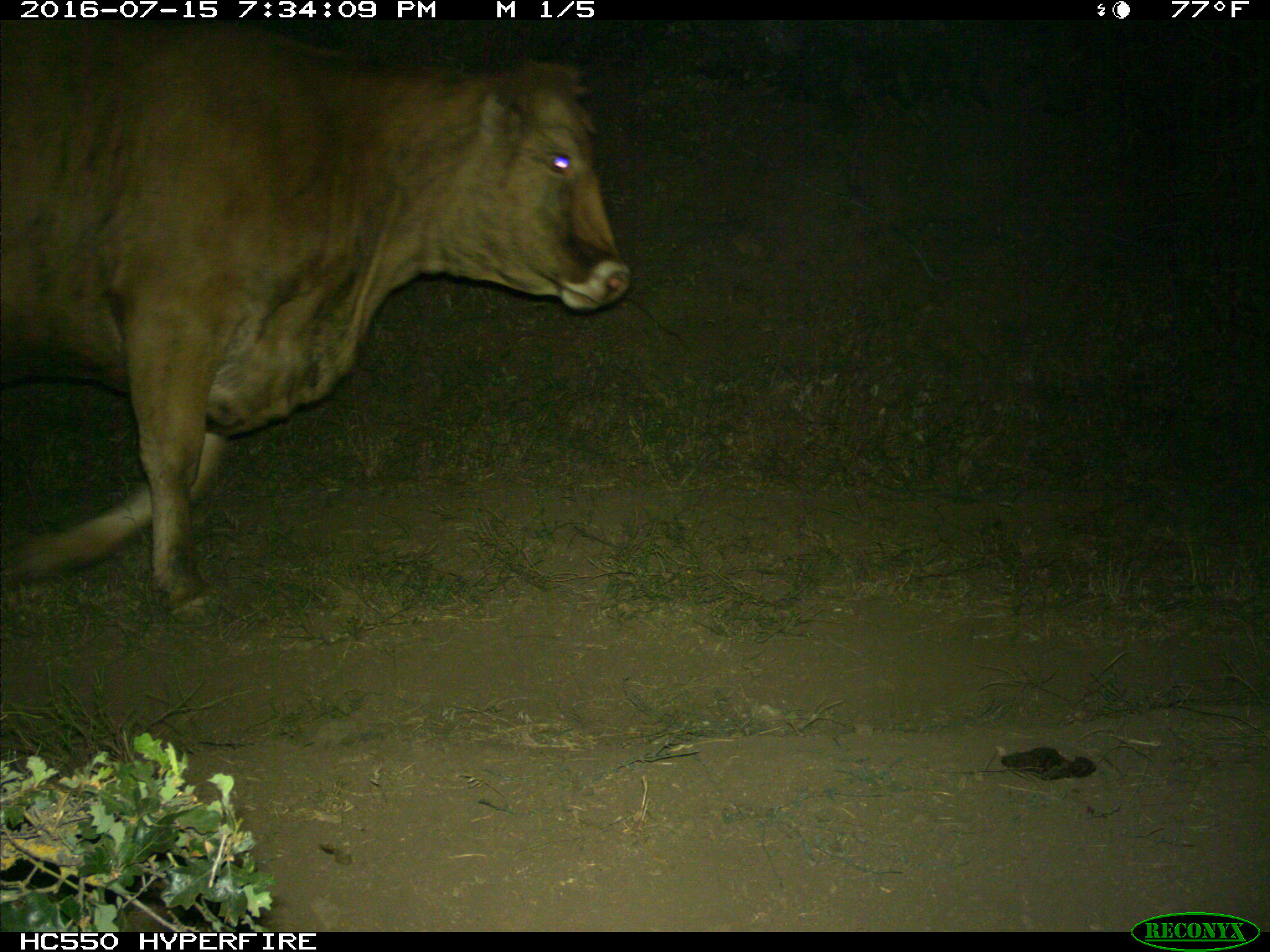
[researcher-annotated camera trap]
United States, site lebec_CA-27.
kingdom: Animalia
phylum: Chordata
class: Mammalia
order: Artiodactyla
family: Bovidae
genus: Bos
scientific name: Bos taurus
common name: domestic cow